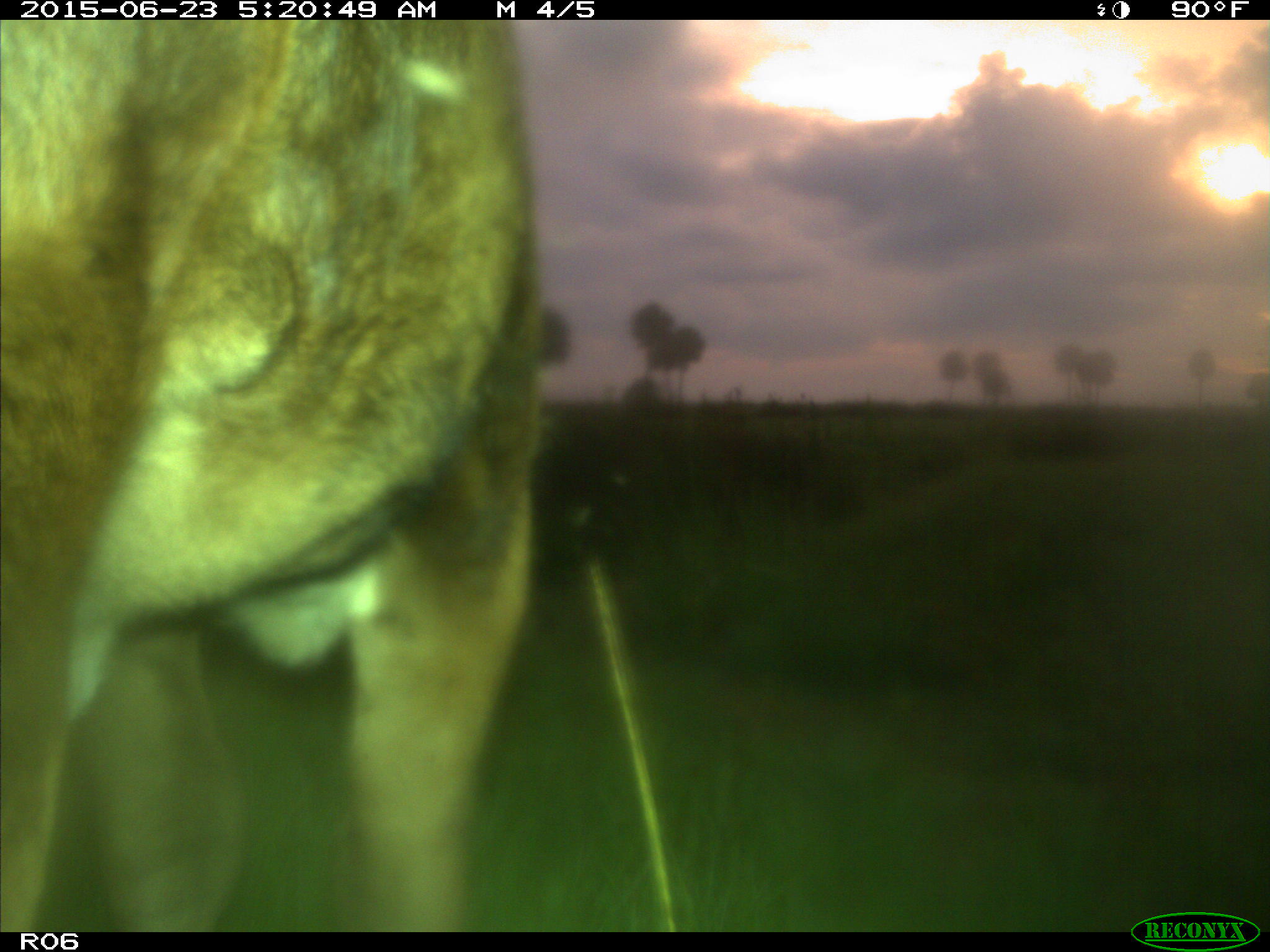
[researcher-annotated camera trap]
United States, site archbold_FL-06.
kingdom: Animalia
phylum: Chordata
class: Mammalia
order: Artiodactyla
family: Bovidae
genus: Bos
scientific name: Bos taurus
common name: domestic cow